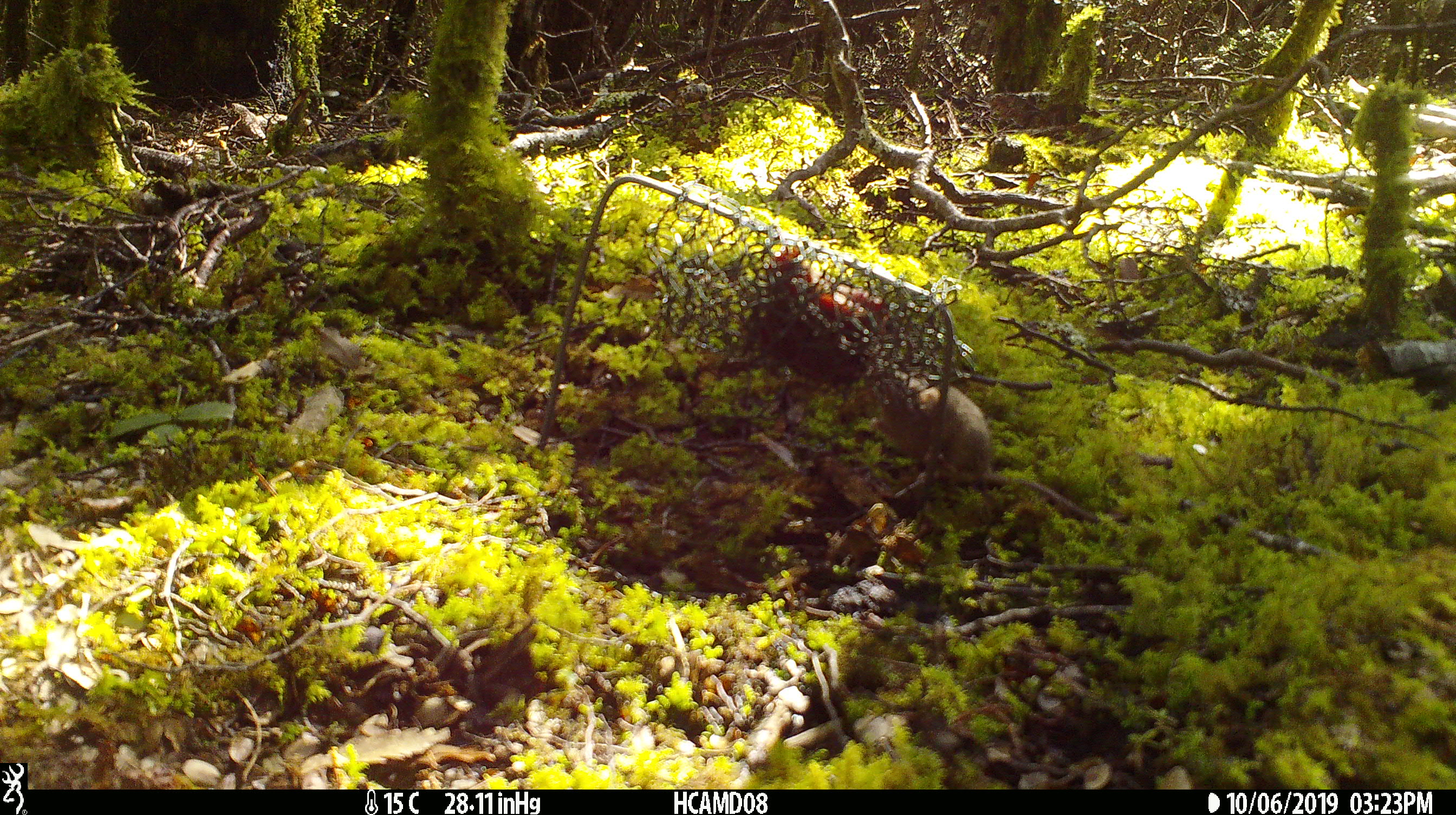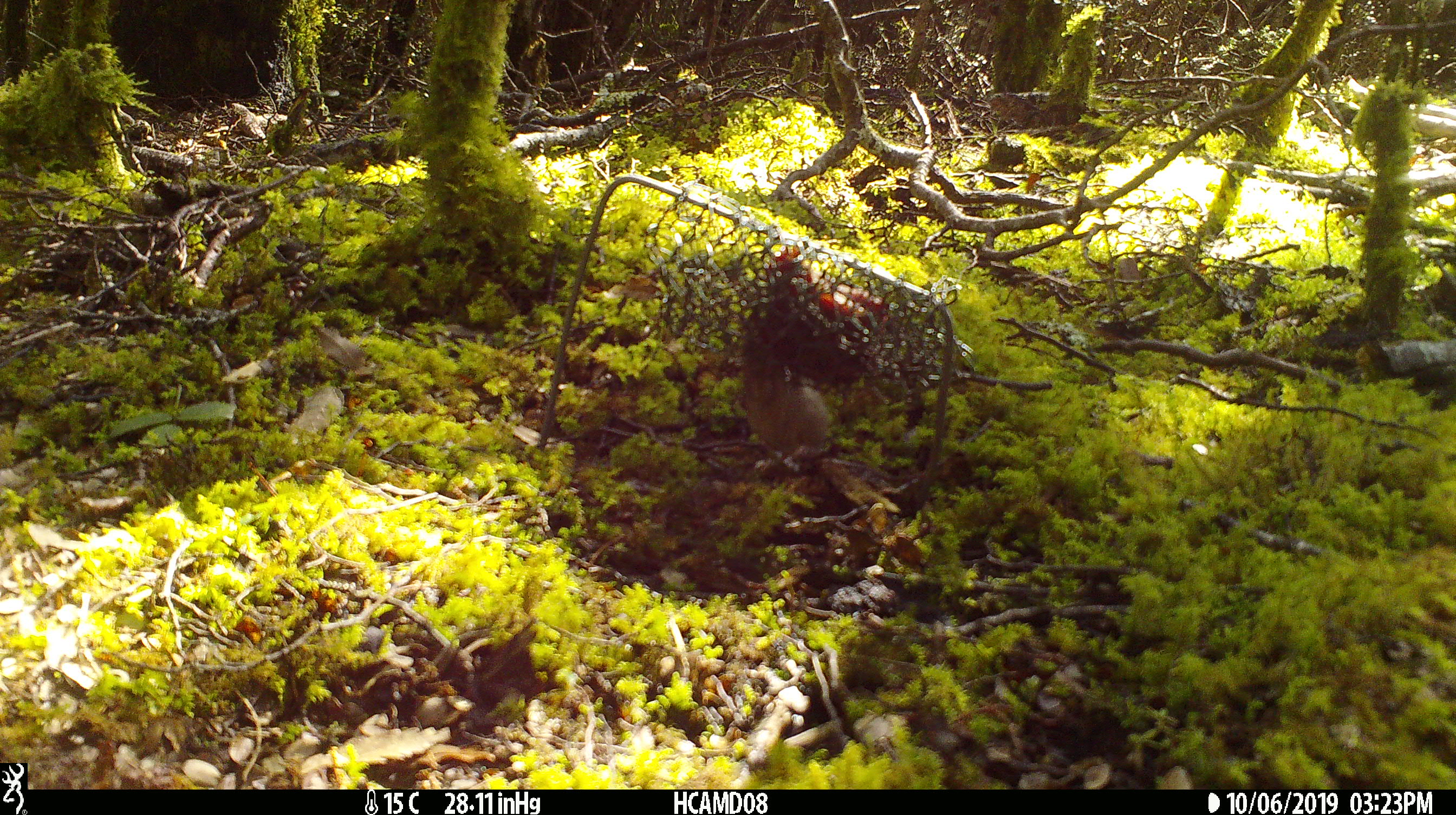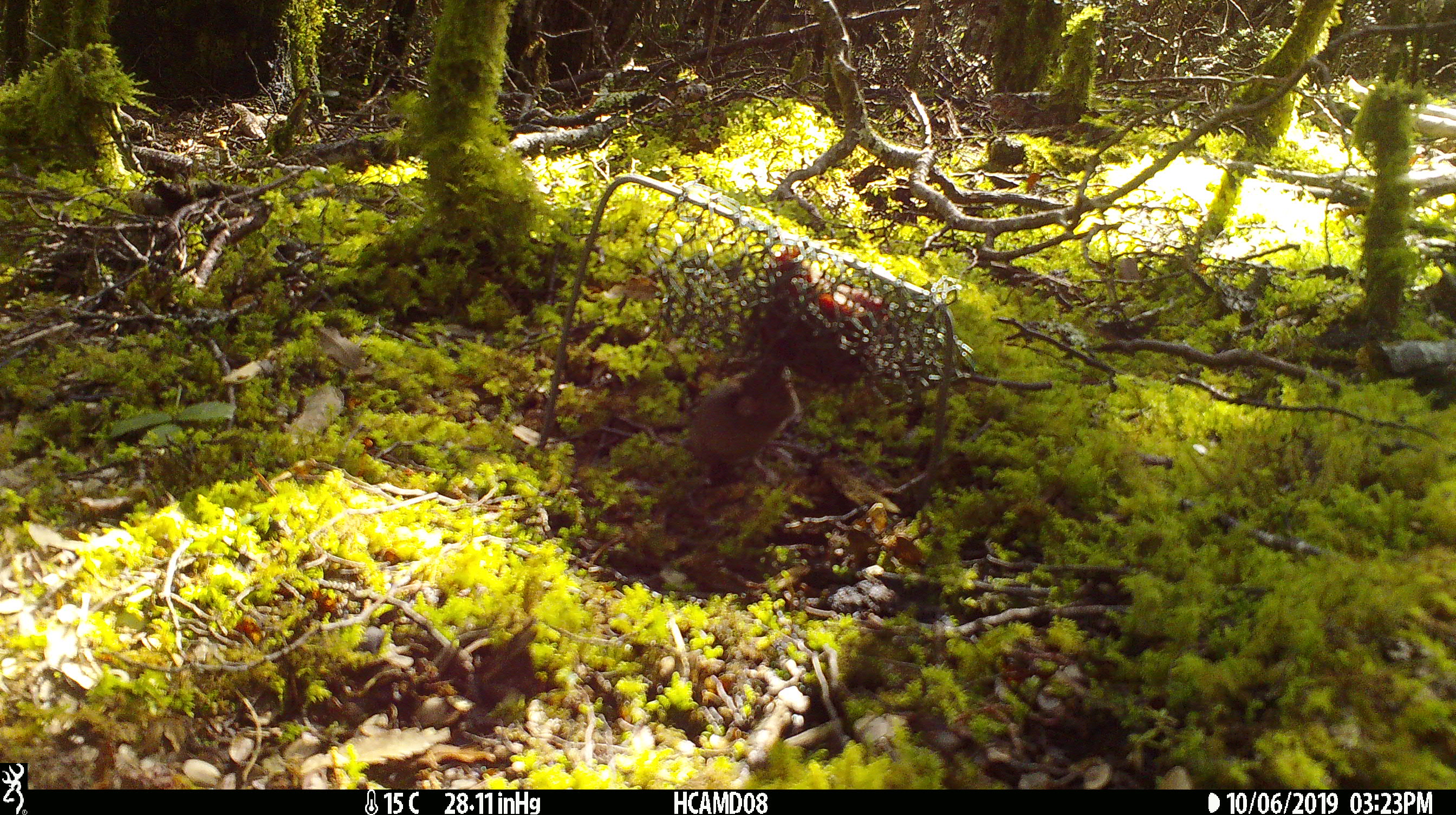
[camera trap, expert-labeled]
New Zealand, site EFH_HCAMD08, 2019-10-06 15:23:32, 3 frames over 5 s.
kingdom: Animalia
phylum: Chordata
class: Mammalia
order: Rodentia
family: Muridae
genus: Mus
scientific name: Mus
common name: mouse